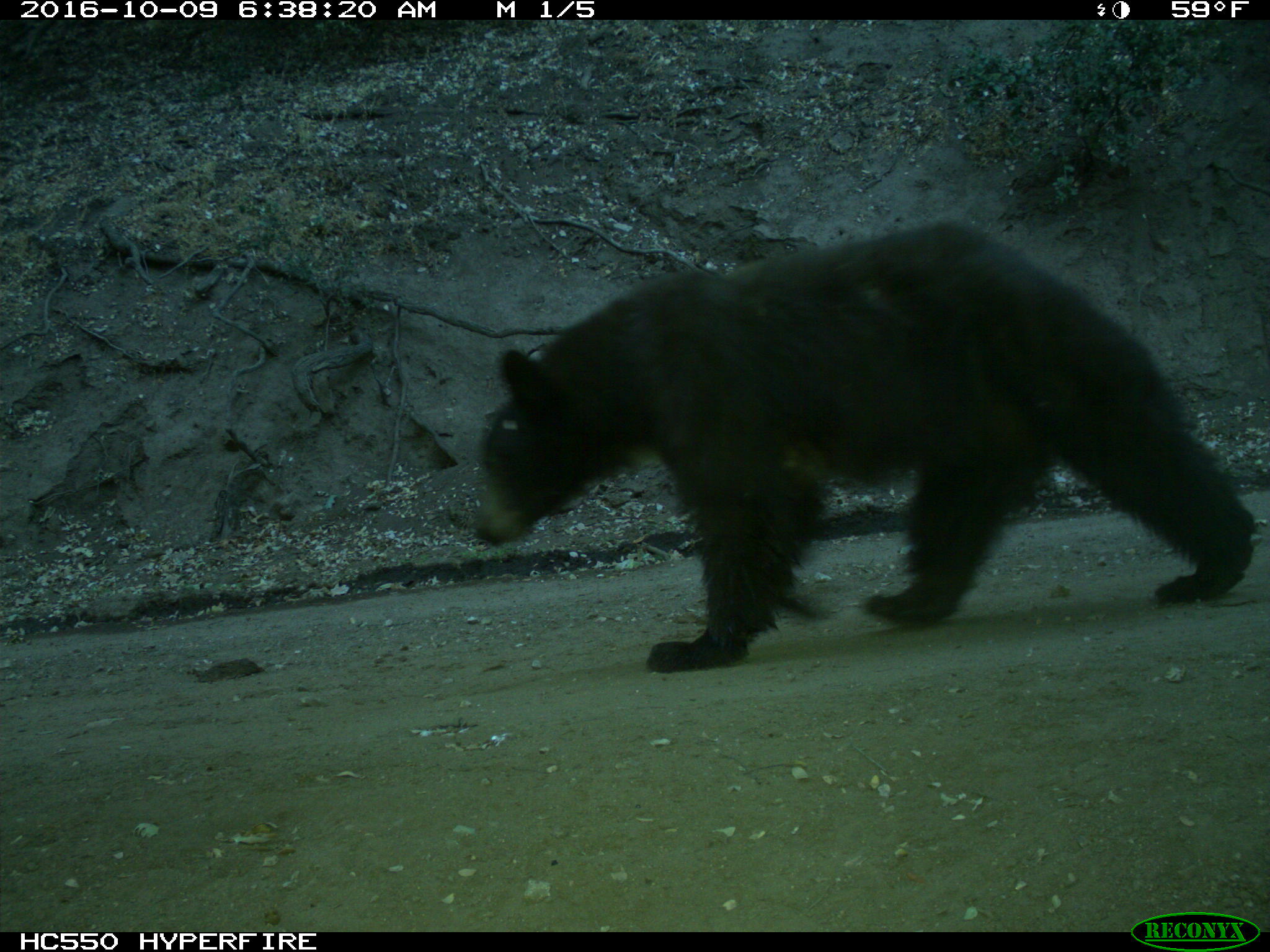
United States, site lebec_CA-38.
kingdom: Animalia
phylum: Chordata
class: Mammalia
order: Carnivora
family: Ursidae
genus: Ursus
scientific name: Ursus americanus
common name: american black bear